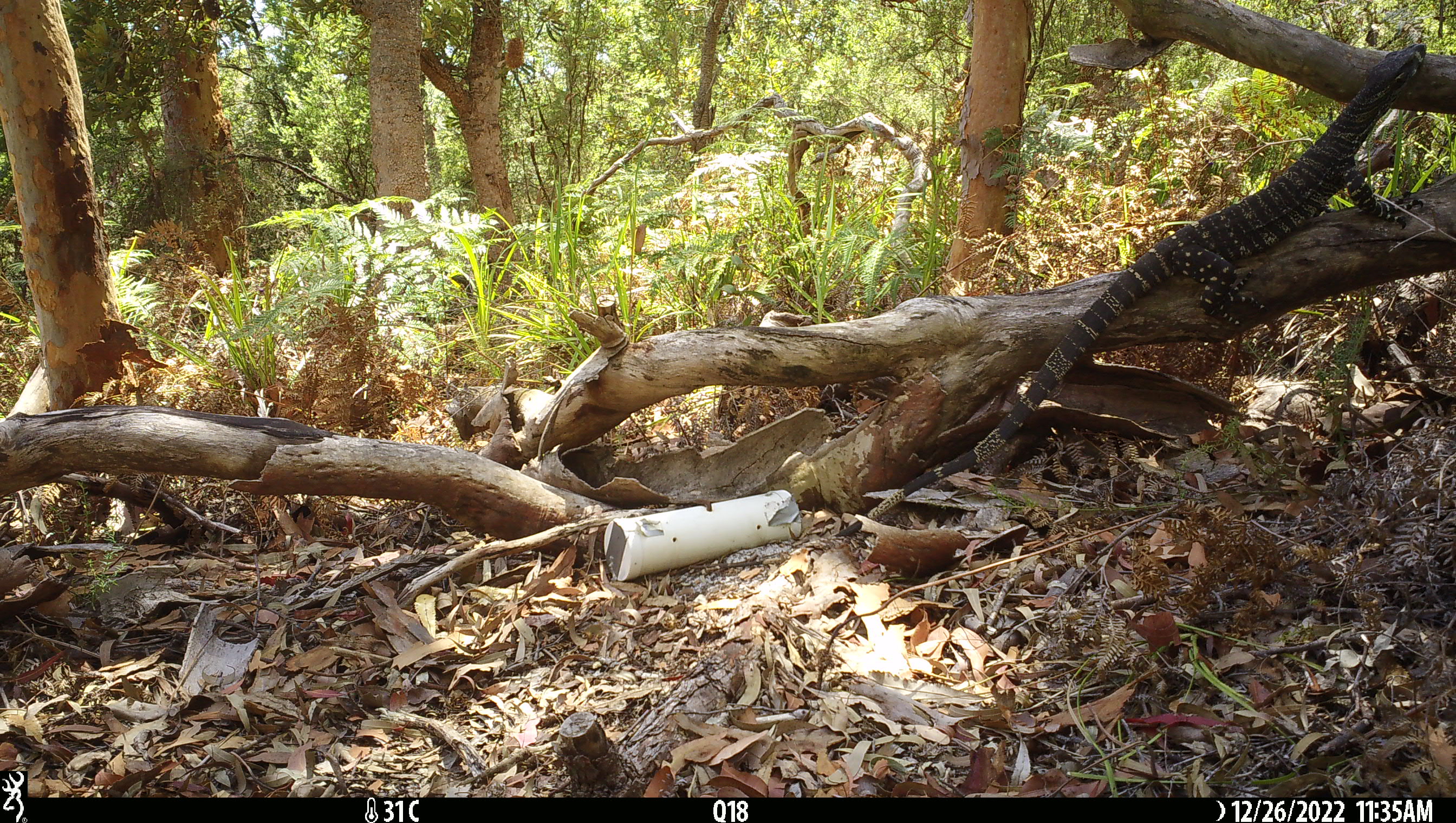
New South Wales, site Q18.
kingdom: Animalia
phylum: Chordata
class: Reptilia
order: Squamata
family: Varanidae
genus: Varanus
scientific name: Varanus varius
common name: lace monitor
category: goanna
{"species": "goanna (lace monitor) (Varanus varius)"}